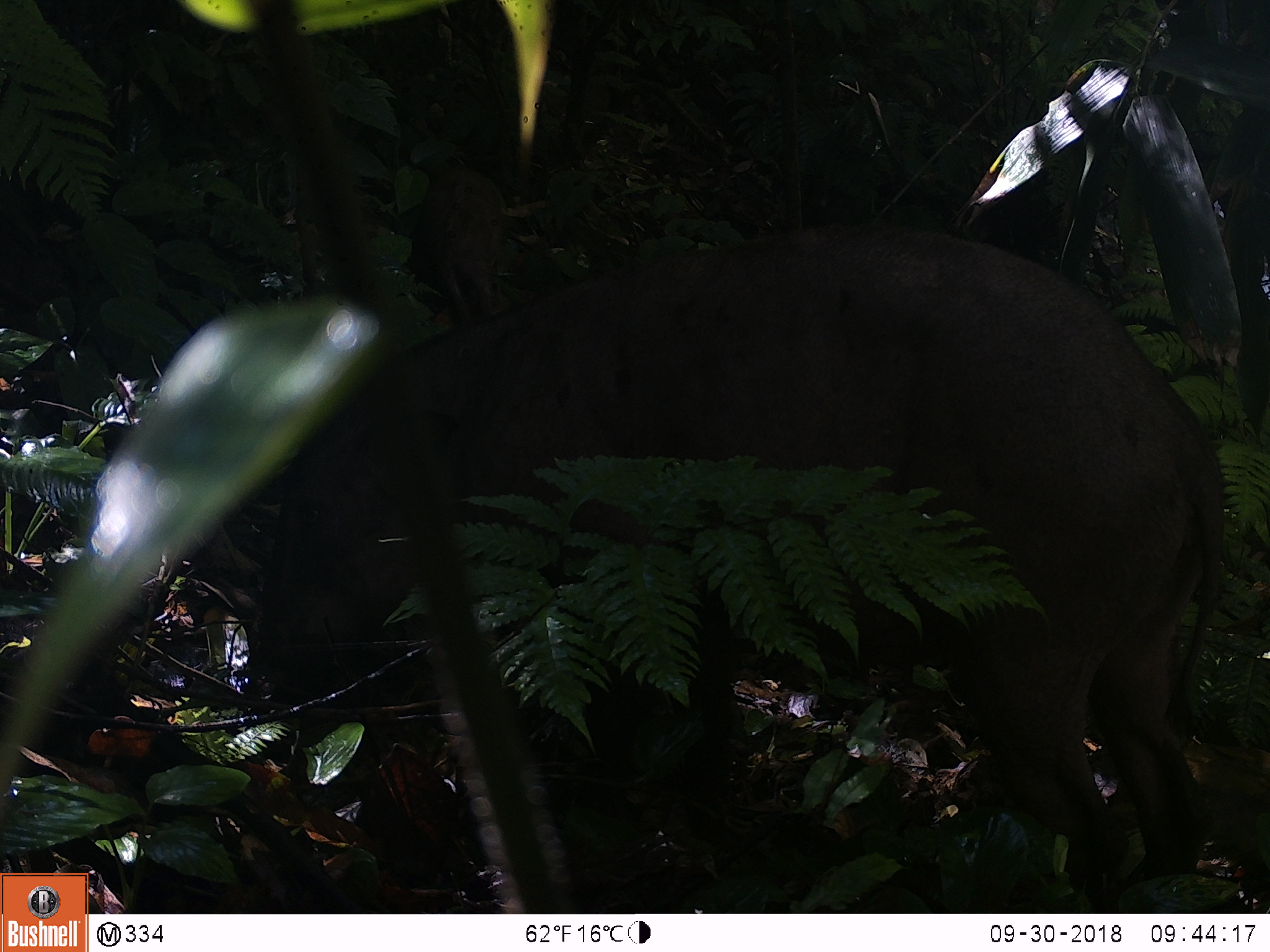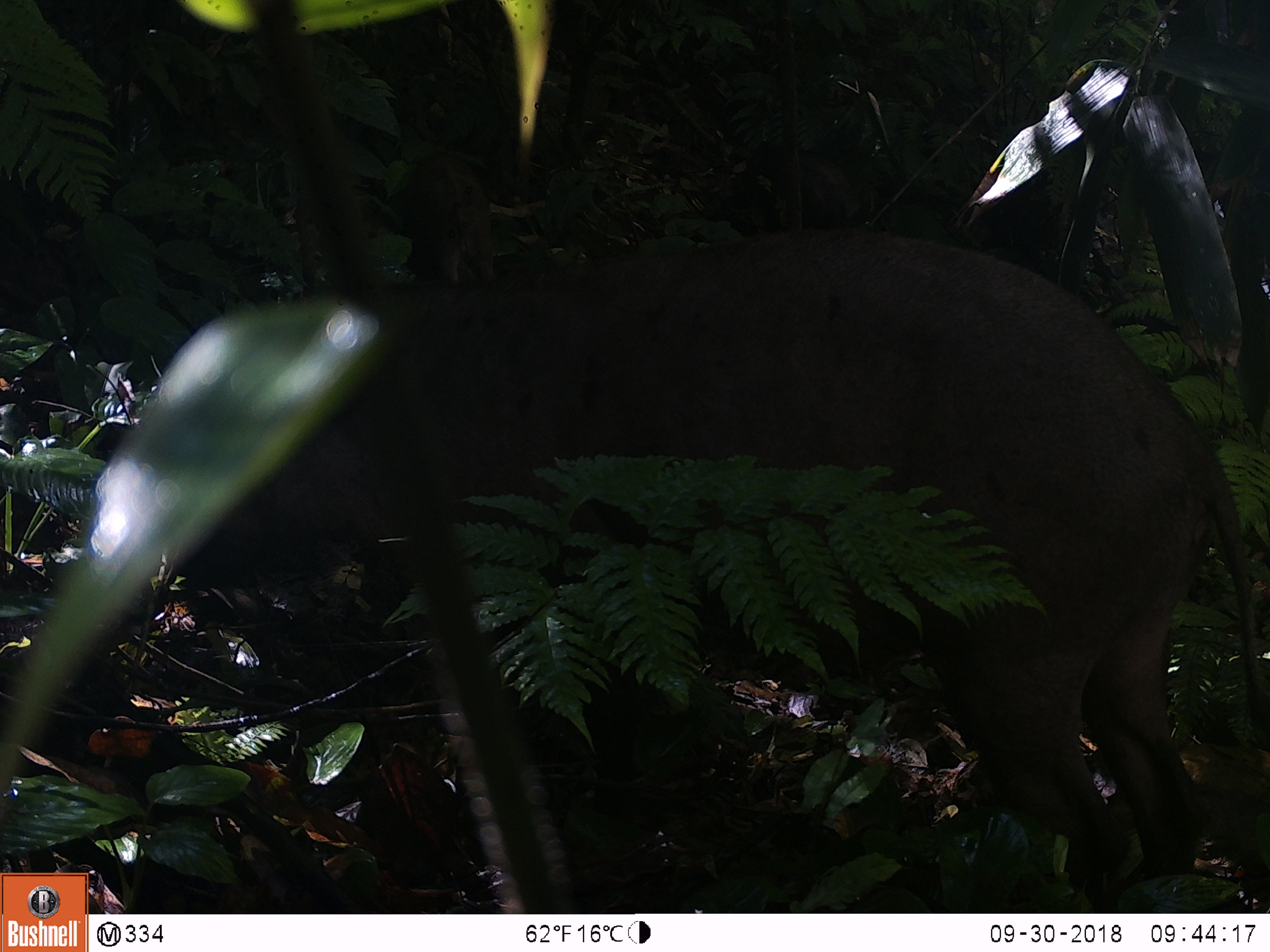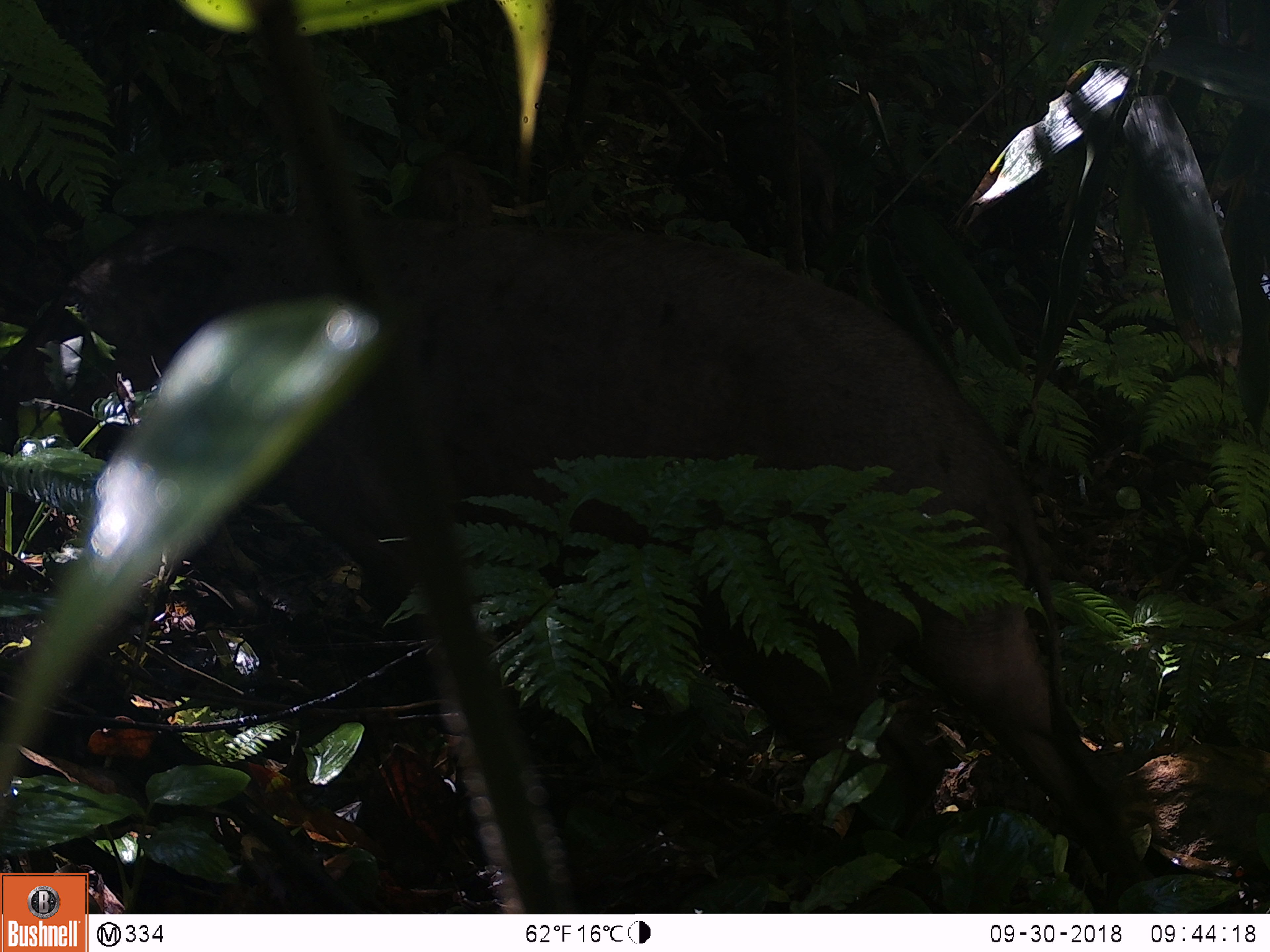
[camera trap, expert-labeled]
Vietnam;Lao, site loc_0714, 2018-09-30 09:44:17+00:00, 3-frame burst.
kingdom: Animalia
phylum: Chordata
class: Mammalia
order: Artiodactyla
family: Suidae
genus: Sus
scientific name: Sus scrofa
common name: eurasian wild pig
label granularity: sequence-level